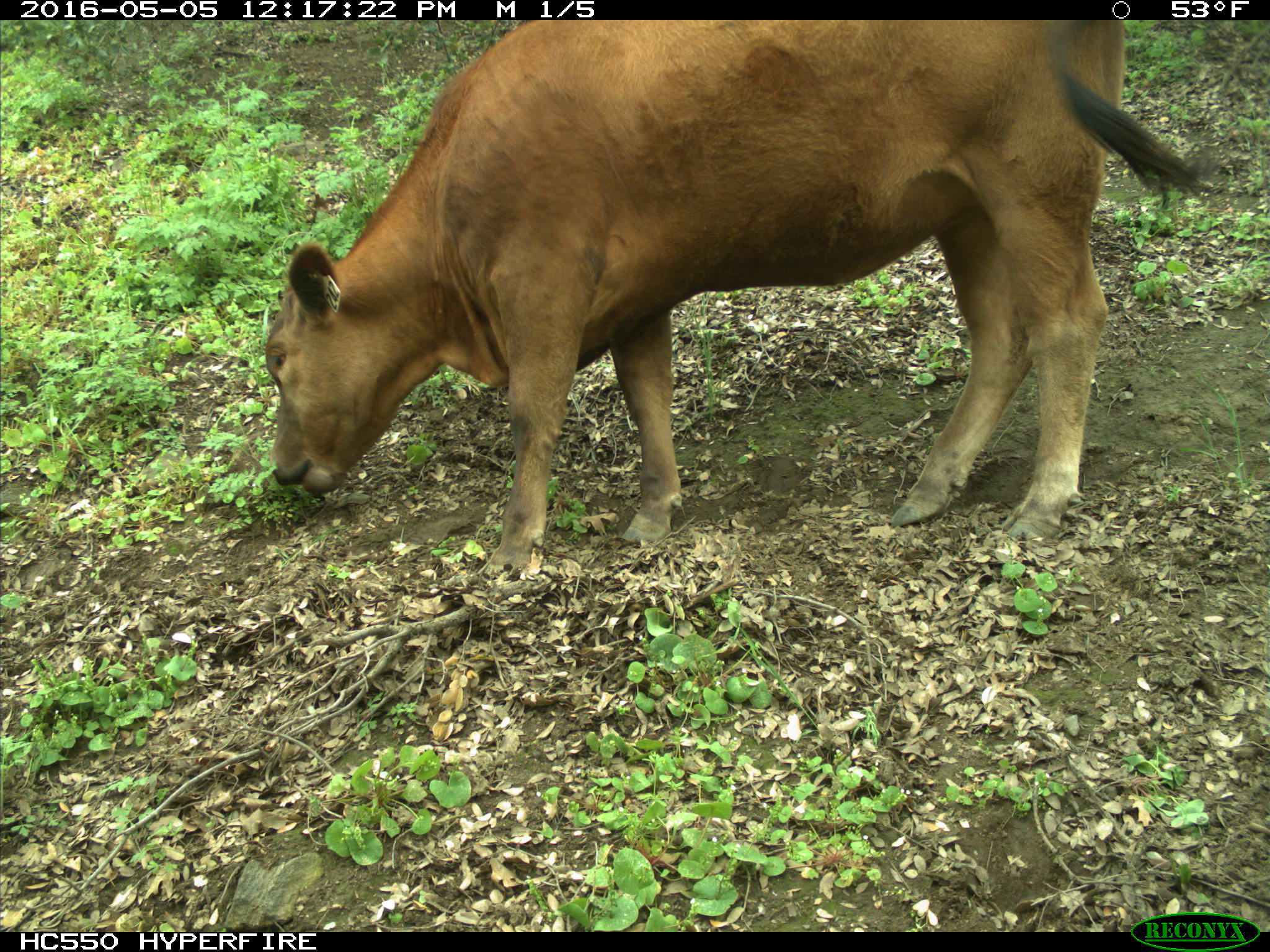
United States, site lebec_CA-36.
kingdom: Animalia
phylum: Chordata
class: Mammalia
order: Artiodactyla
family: Bovidae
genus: Bos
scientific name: Bos taurus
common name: domestic cow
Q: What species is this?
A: Bos taurus (domestic cow).